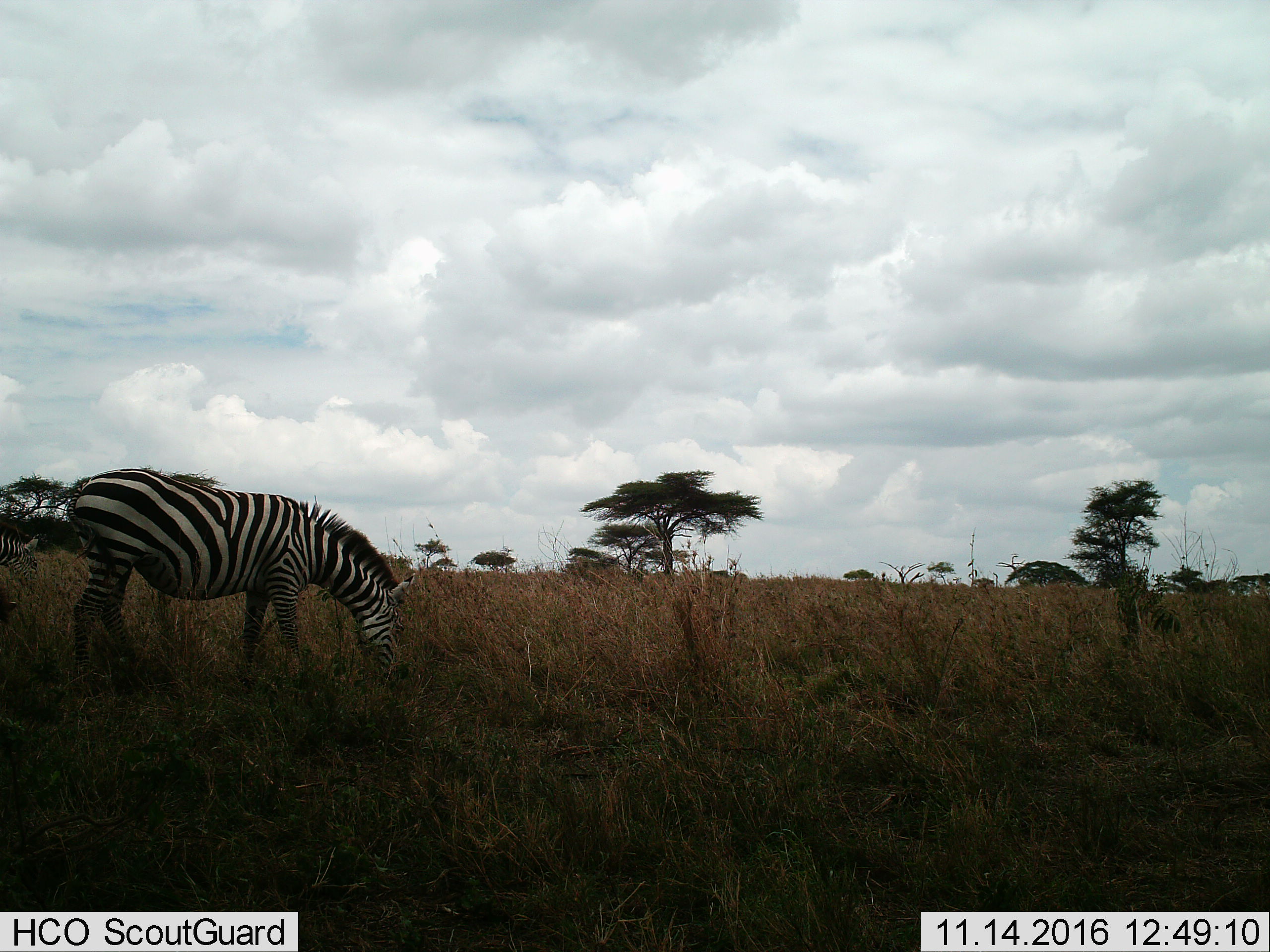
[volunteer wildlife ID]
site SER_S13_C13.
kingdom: Animalia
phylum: Chordata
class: Mammalia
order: Perissodactyla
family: Equidae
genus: Equus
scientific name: Equus quagga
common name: plains zebra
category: zebraplains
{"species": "zebraplains (plains zebra) (Equus quagga)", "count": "2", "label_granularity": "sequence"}